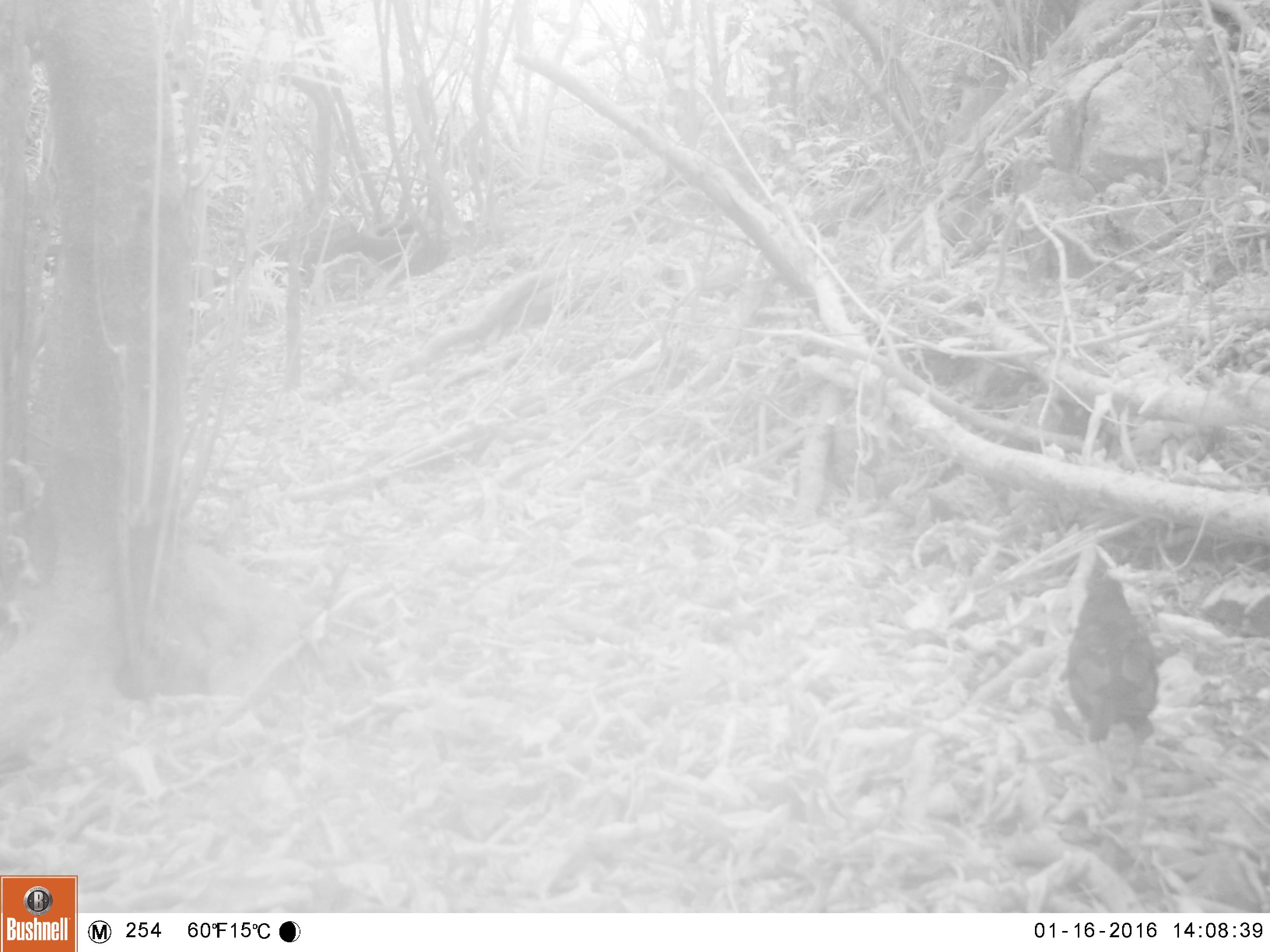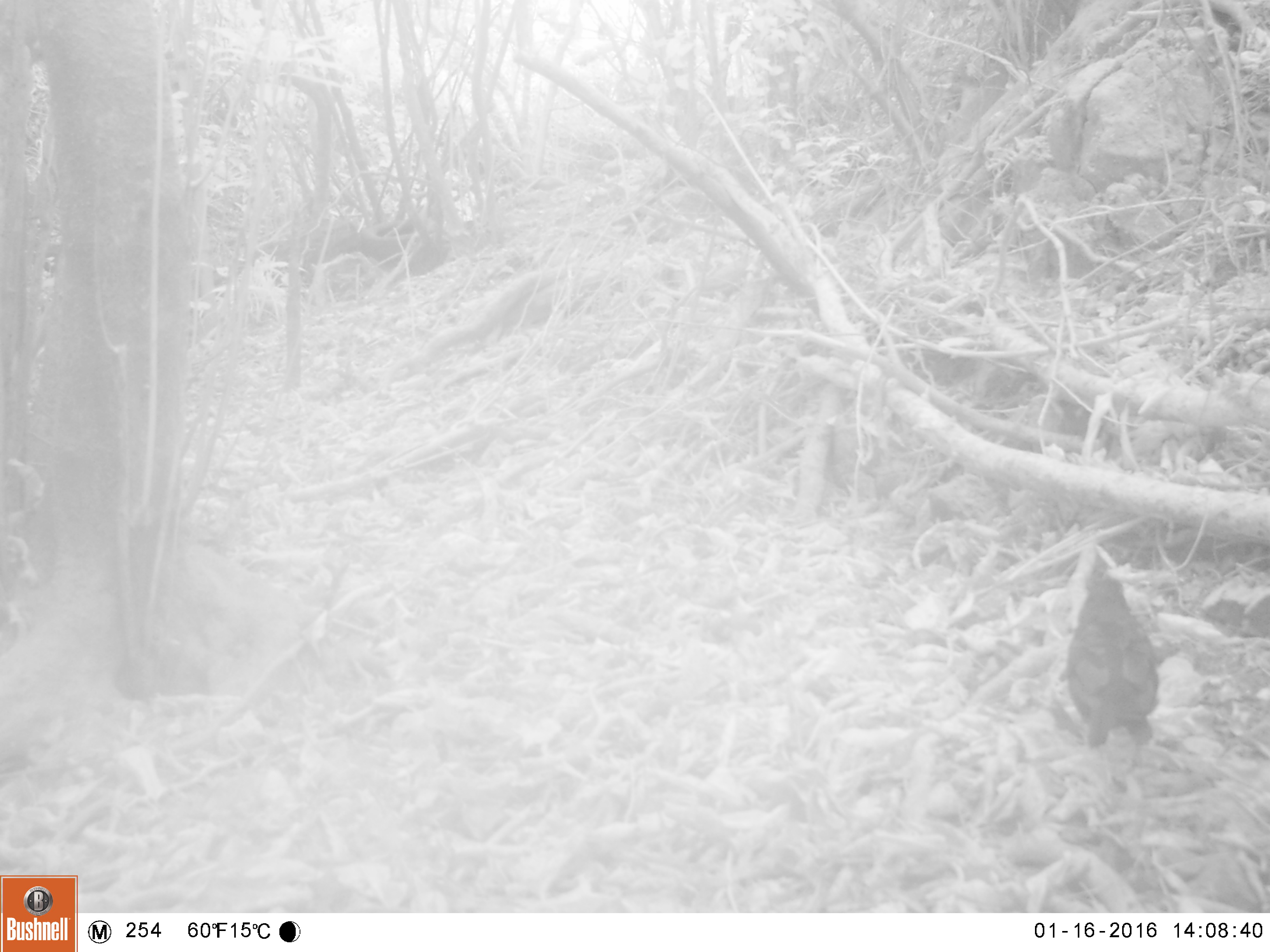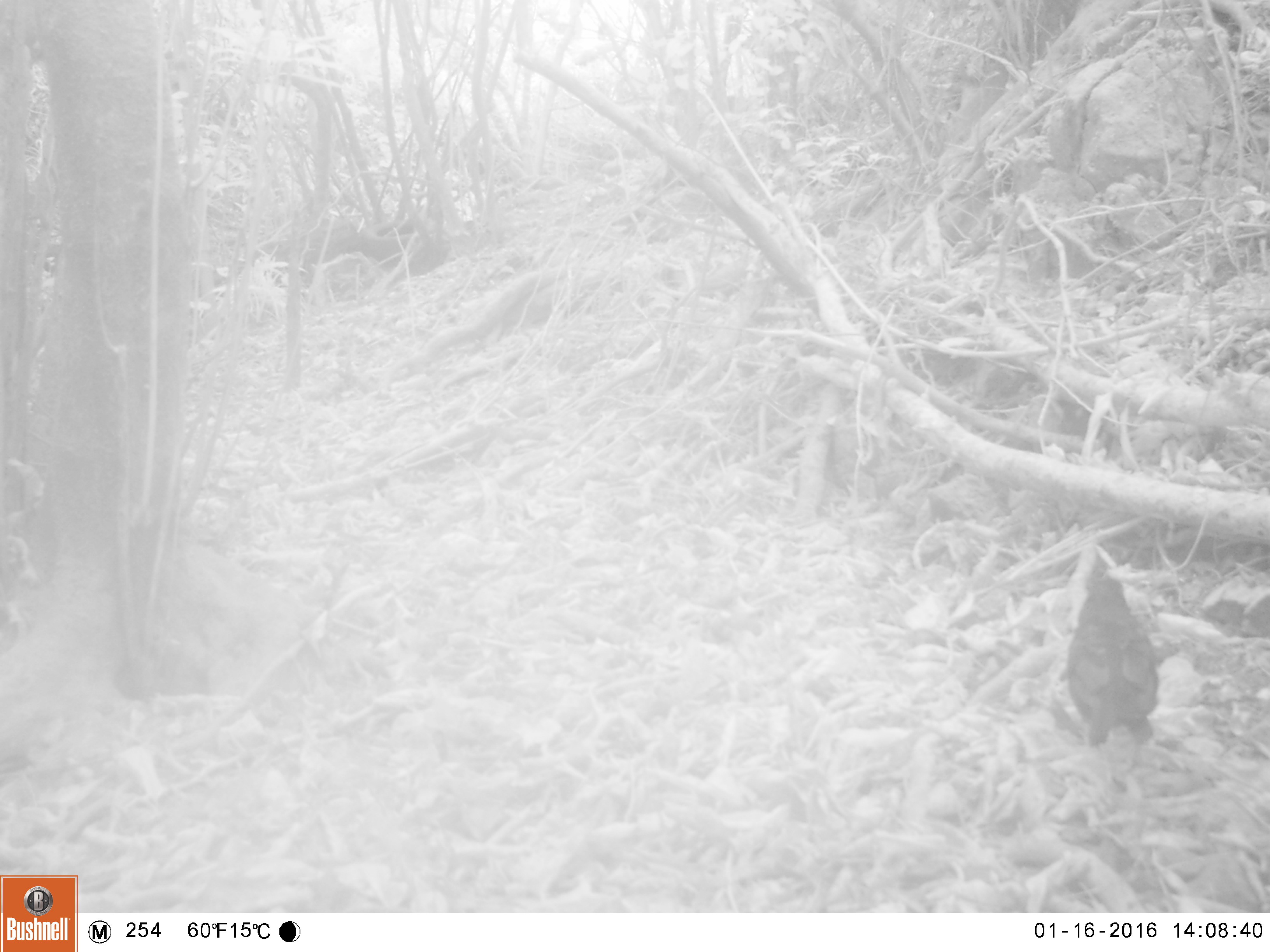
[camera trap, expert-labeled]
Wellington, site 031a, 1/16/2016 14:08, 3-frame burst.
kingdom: Animalia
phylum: Chordata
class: Aves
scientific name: Aves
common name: bird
Bird (Aves).